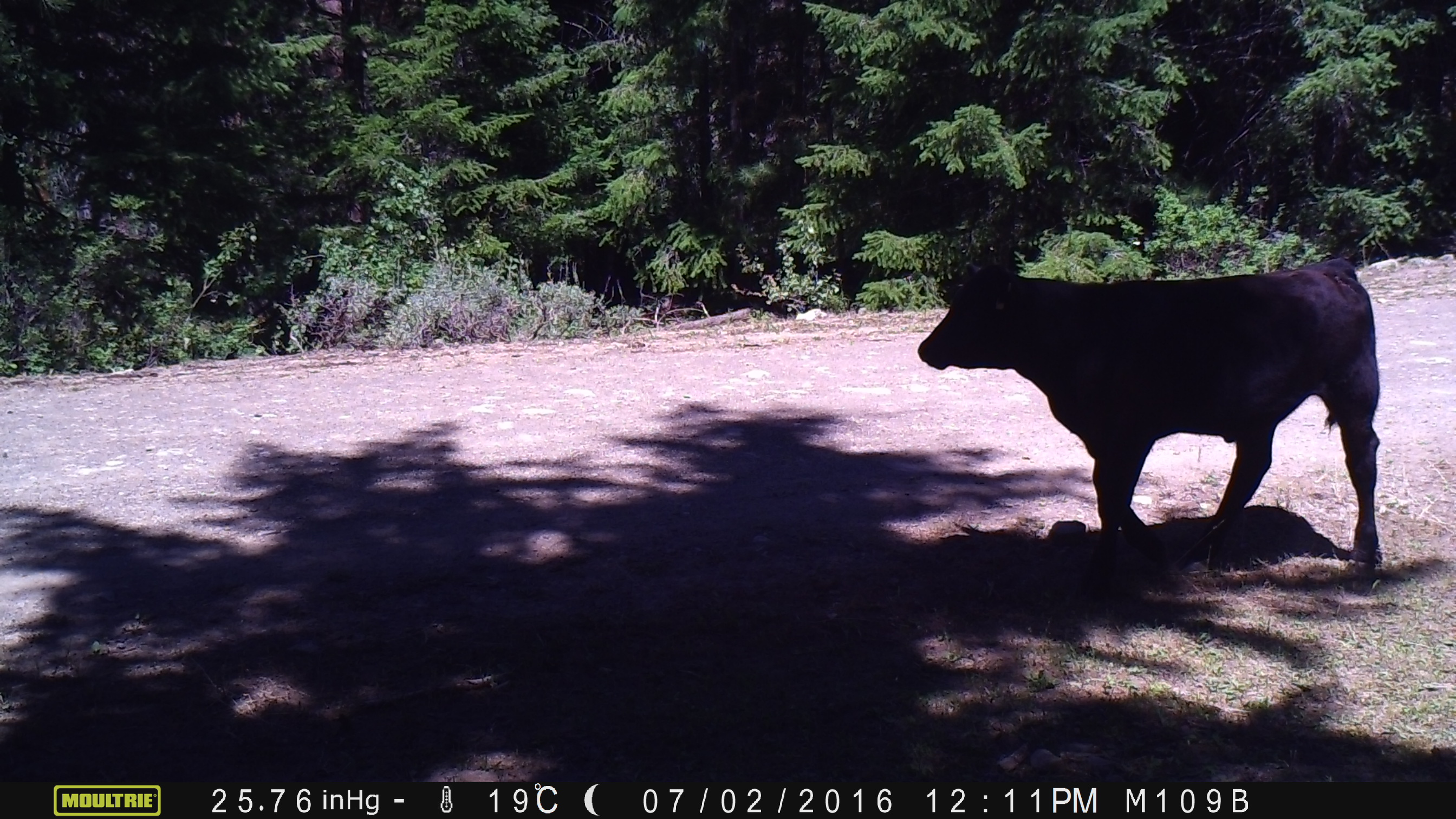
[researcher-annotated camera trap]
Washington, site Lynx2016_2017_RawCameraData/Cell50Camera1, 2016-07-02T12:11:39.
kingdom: Animalia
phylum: Chordata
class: Mammalia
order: Artiodactyla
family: Bovidae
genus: Bos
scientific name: Bos taurus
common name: domestic cattle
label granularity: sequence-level